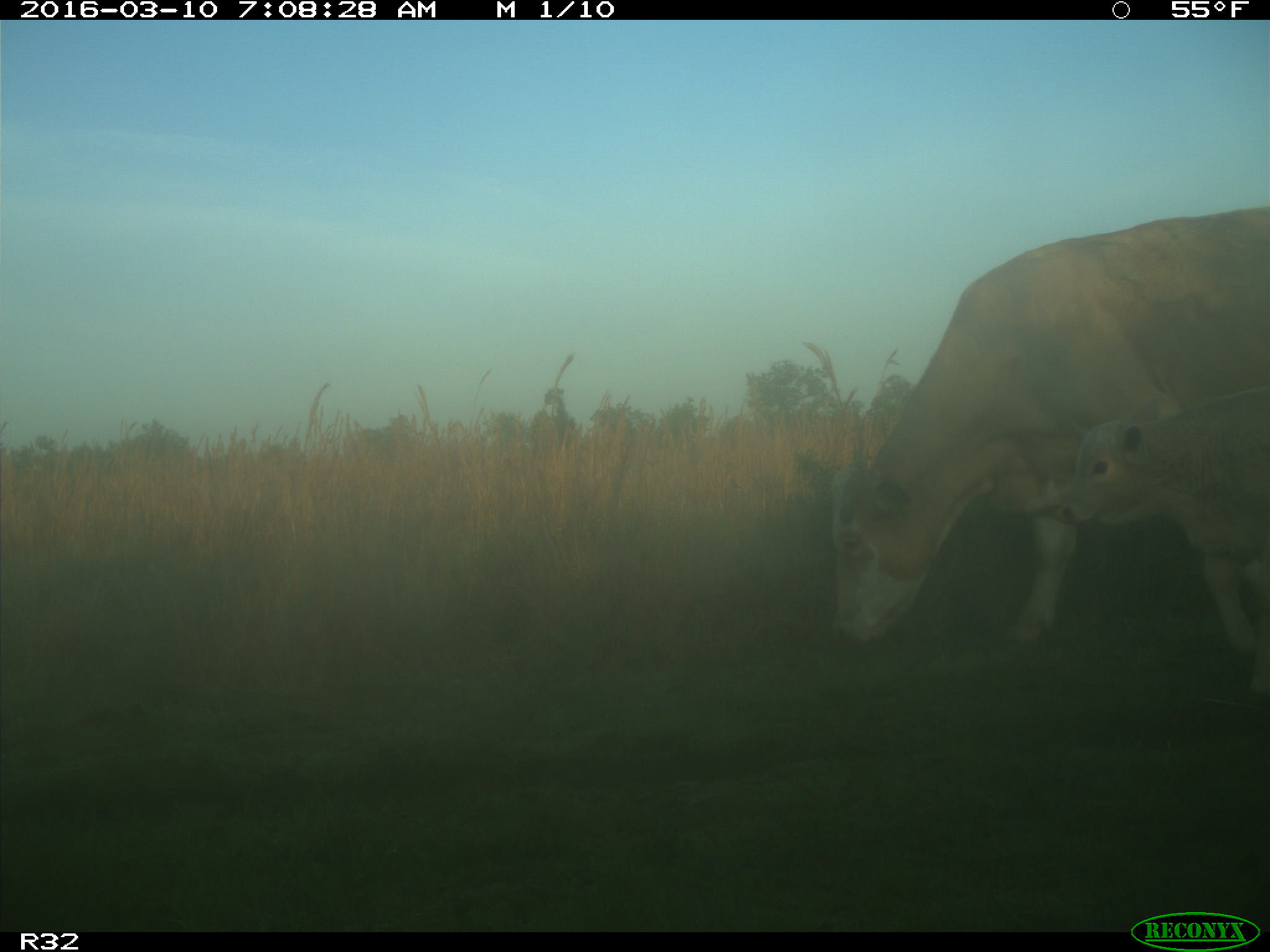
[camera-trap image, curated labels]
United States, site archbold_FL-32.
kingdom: Animalia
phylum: Chordata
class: Mammalia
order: Artiodactyla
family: Bovidae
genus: Bos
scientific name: Bos taurus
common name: domestic cow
Bos taurus (domestic cow).